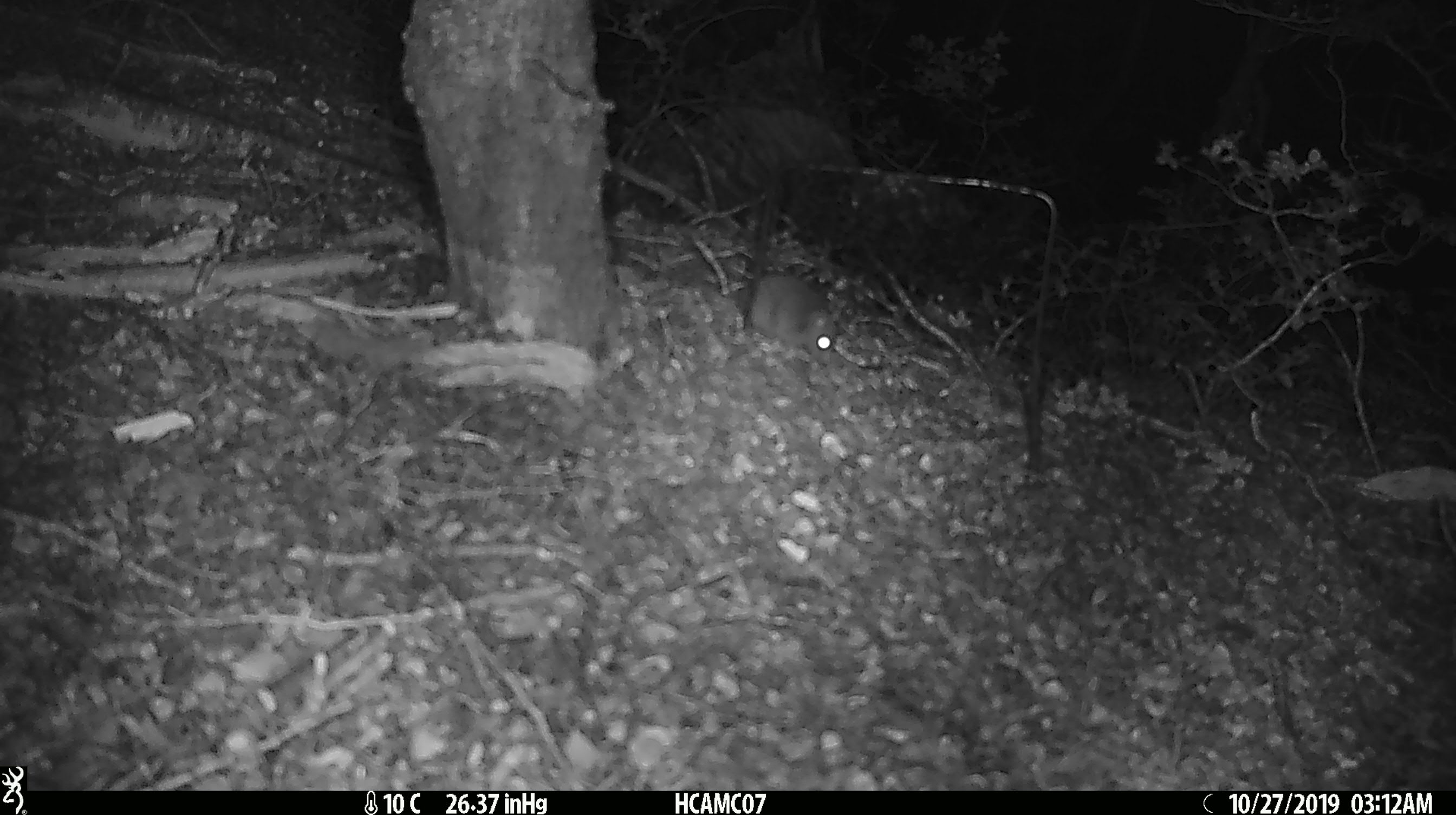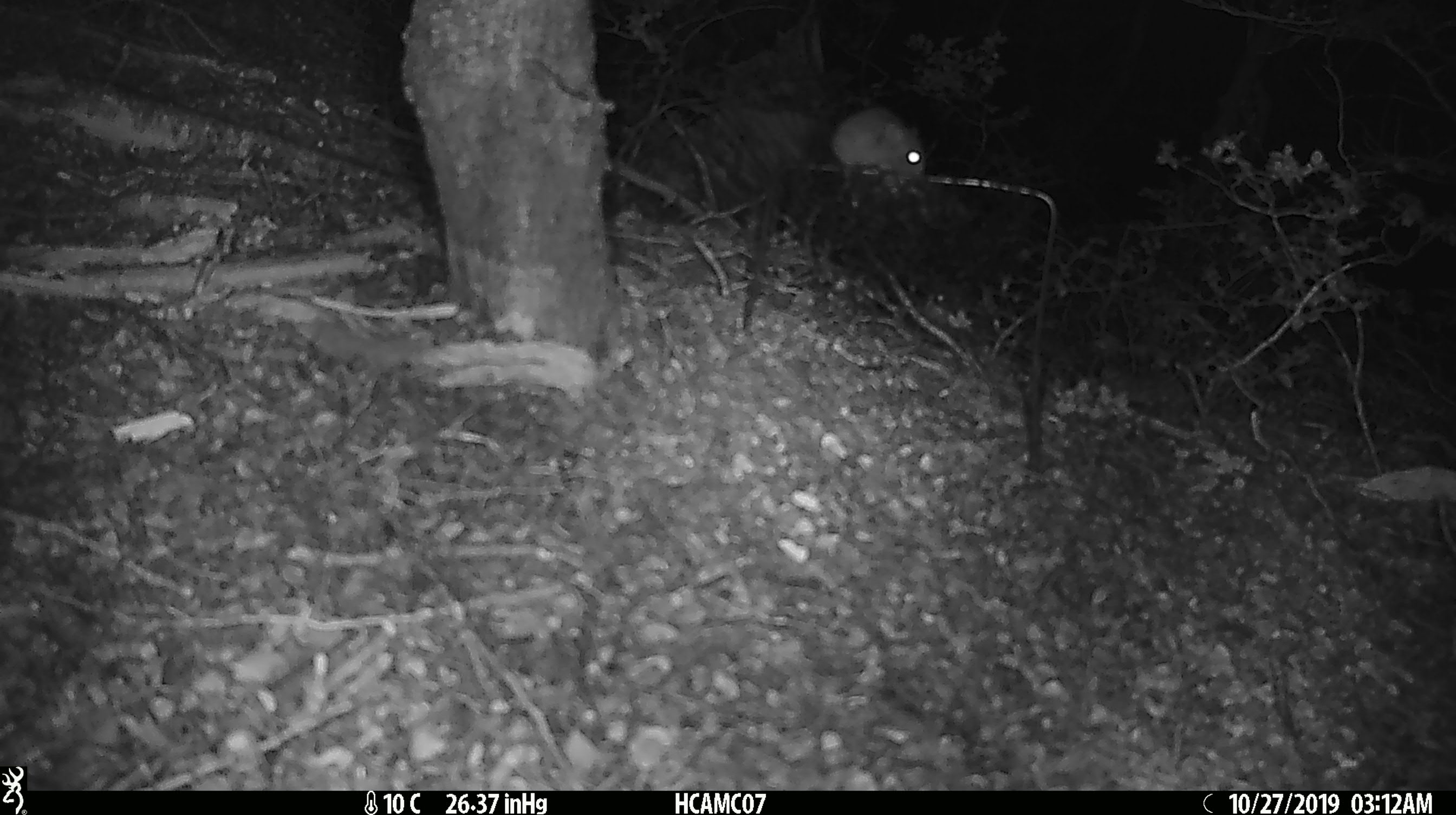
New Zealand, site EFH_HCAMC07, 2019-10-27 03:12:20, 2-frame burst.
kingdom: Animalia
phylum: Chordata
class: Mammalia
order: Rodentia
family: Muridae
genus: Mus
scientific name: Mus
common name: mouse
Mouse (Mus).